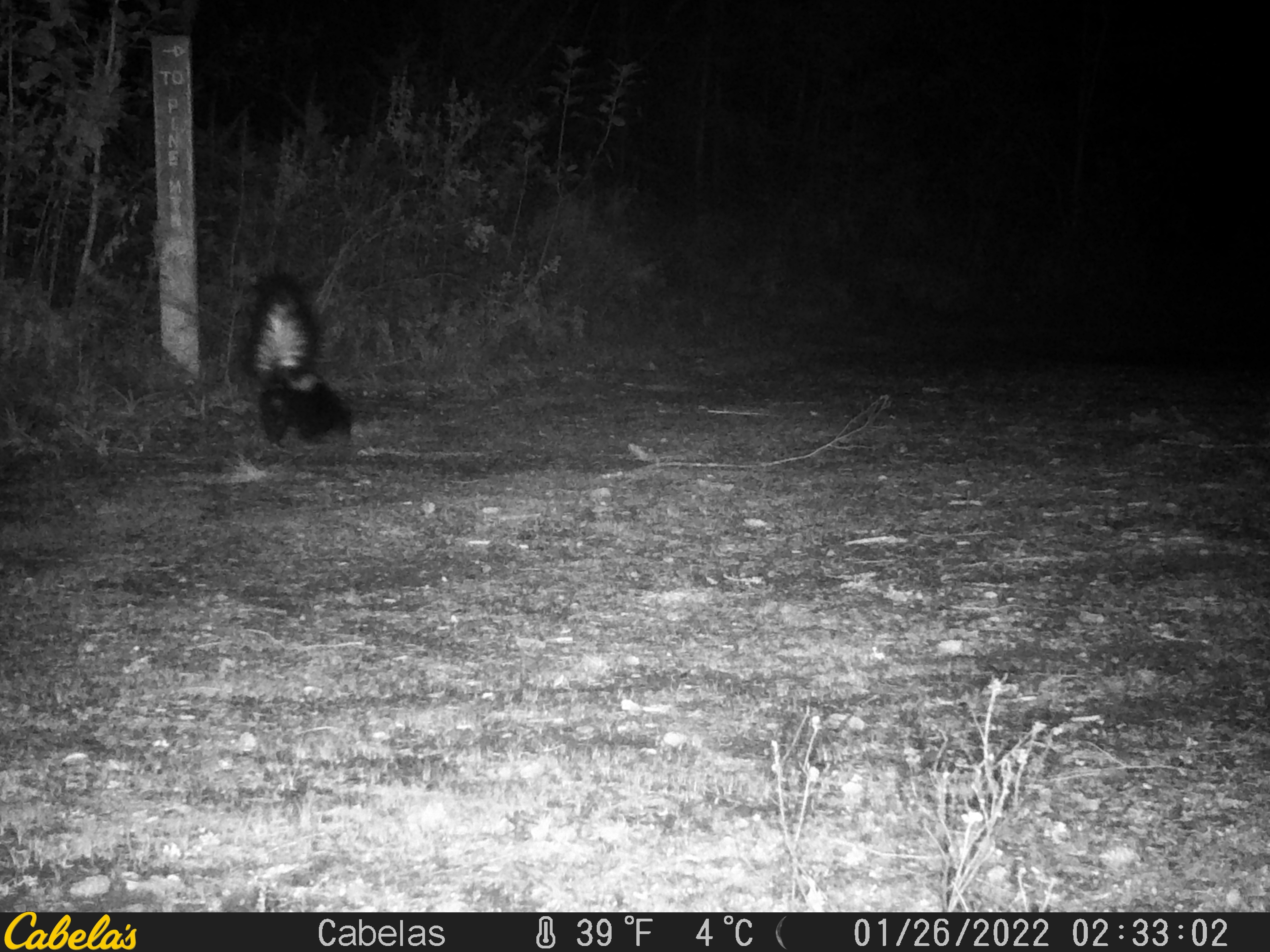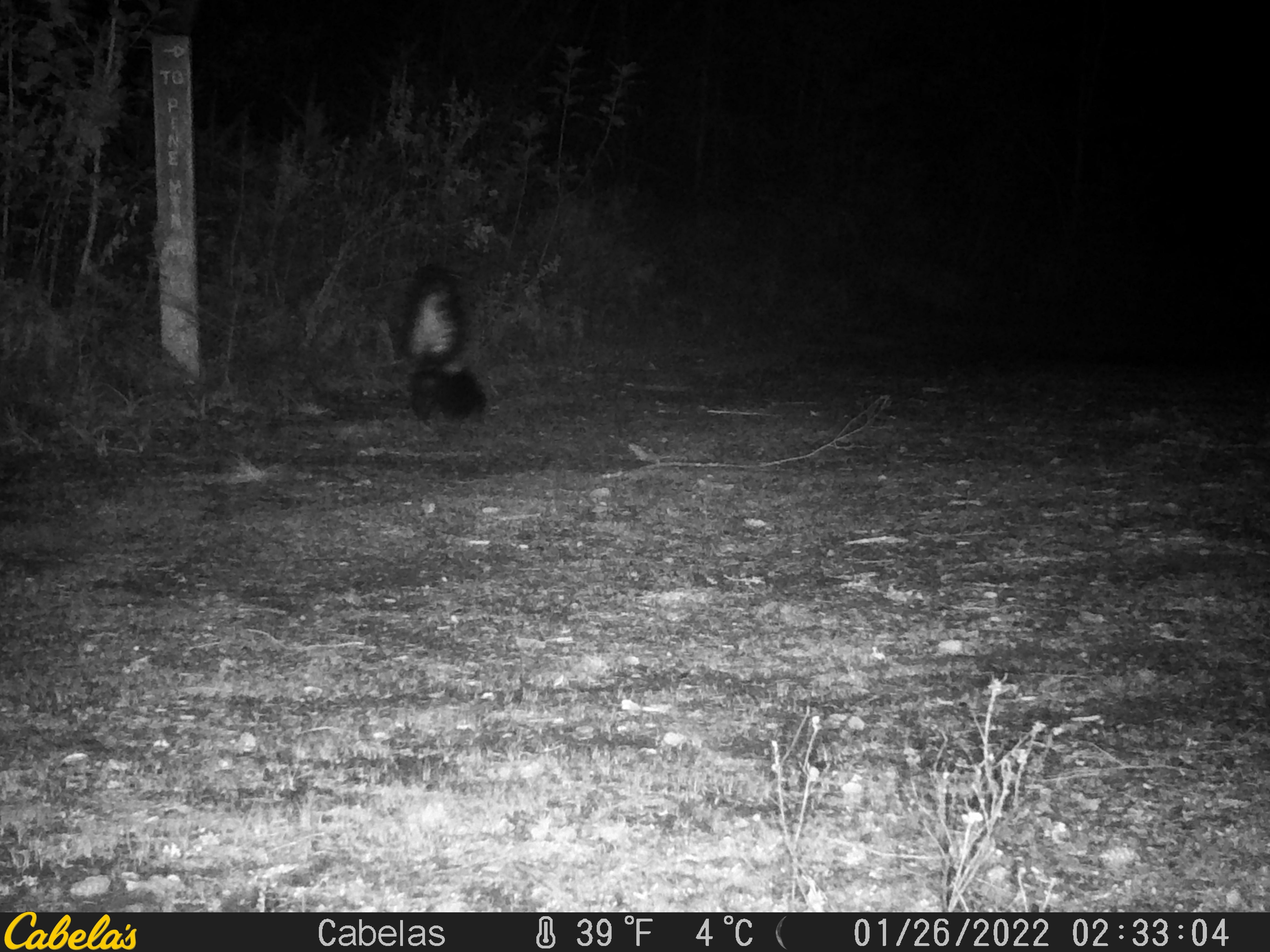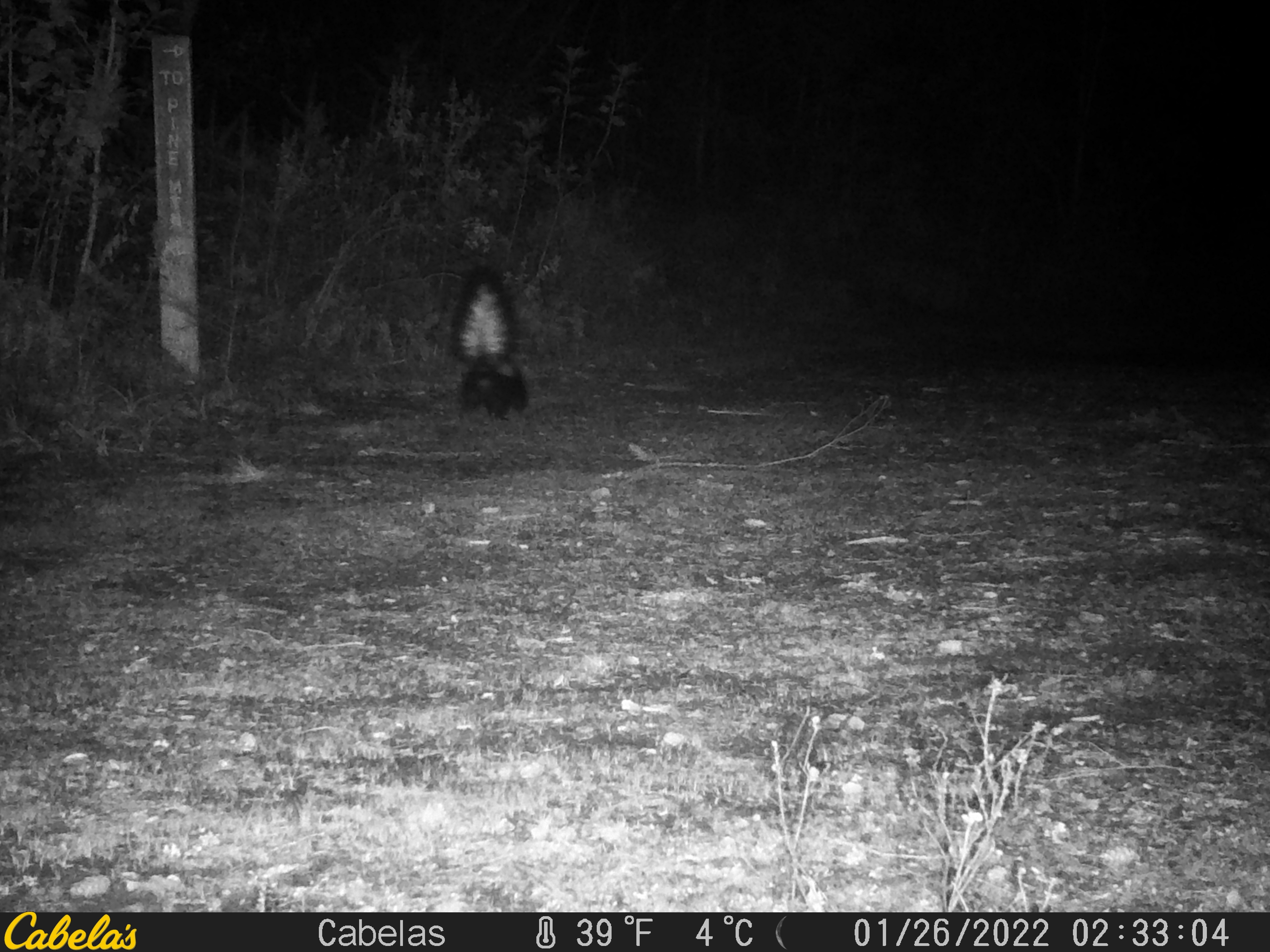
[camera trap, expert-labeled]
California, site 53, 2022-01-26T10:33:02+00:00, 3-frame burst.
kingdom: Animalia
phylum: Chordata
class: Mammalia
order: Carnivora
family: Mephitidae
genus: Mephitis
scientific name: Mephitis mephitis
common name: striped skunk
Striped skunk (Mephitis mephitis).